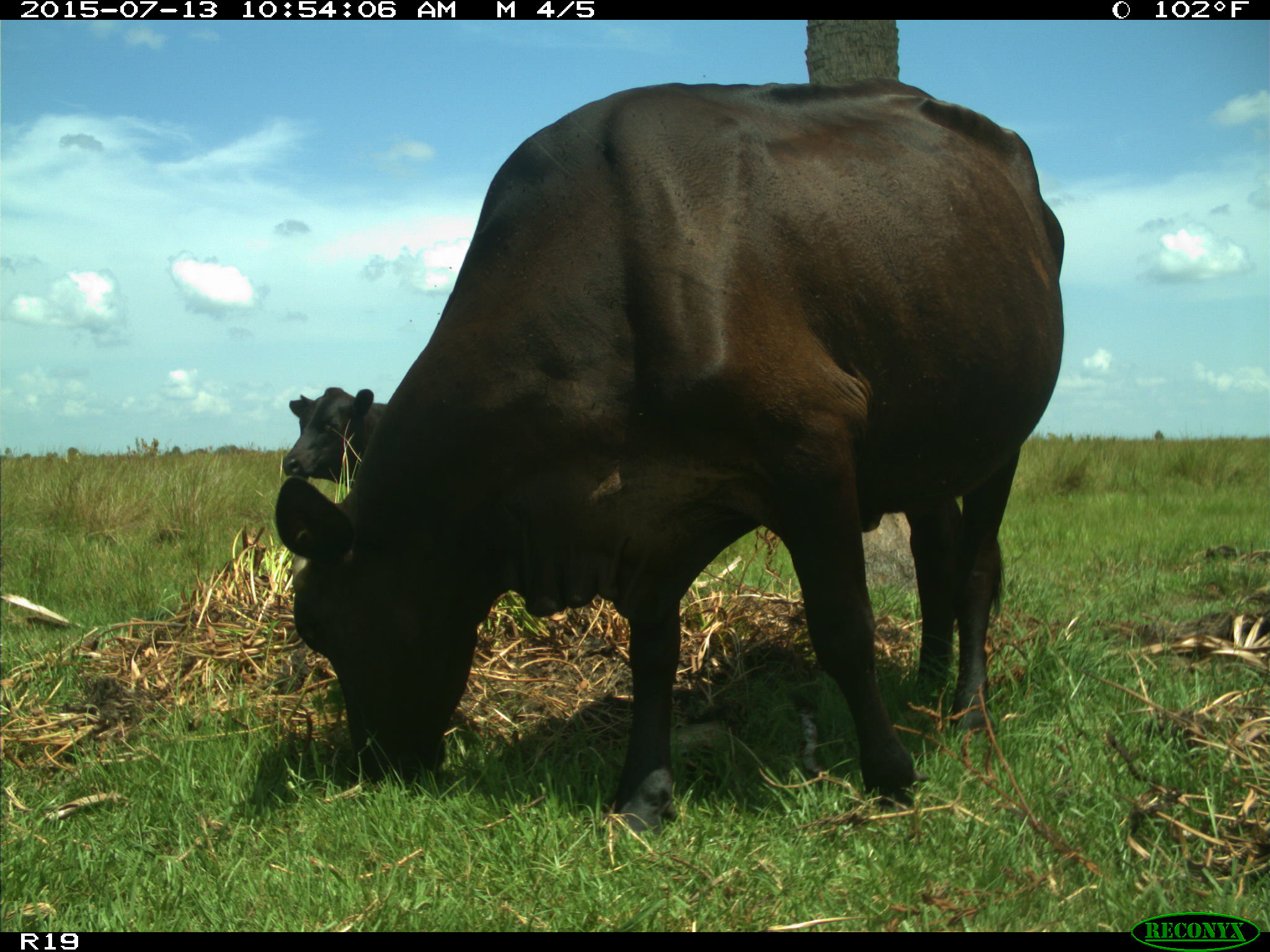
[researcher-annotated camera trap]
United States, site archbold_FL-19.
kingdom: Animalia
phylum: Chordata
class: Mammalia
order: Artiodactyla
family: Bovidae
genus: Bos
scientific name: Bos taurus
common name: domestic cow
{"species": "Bos taurus (domestic cow)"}